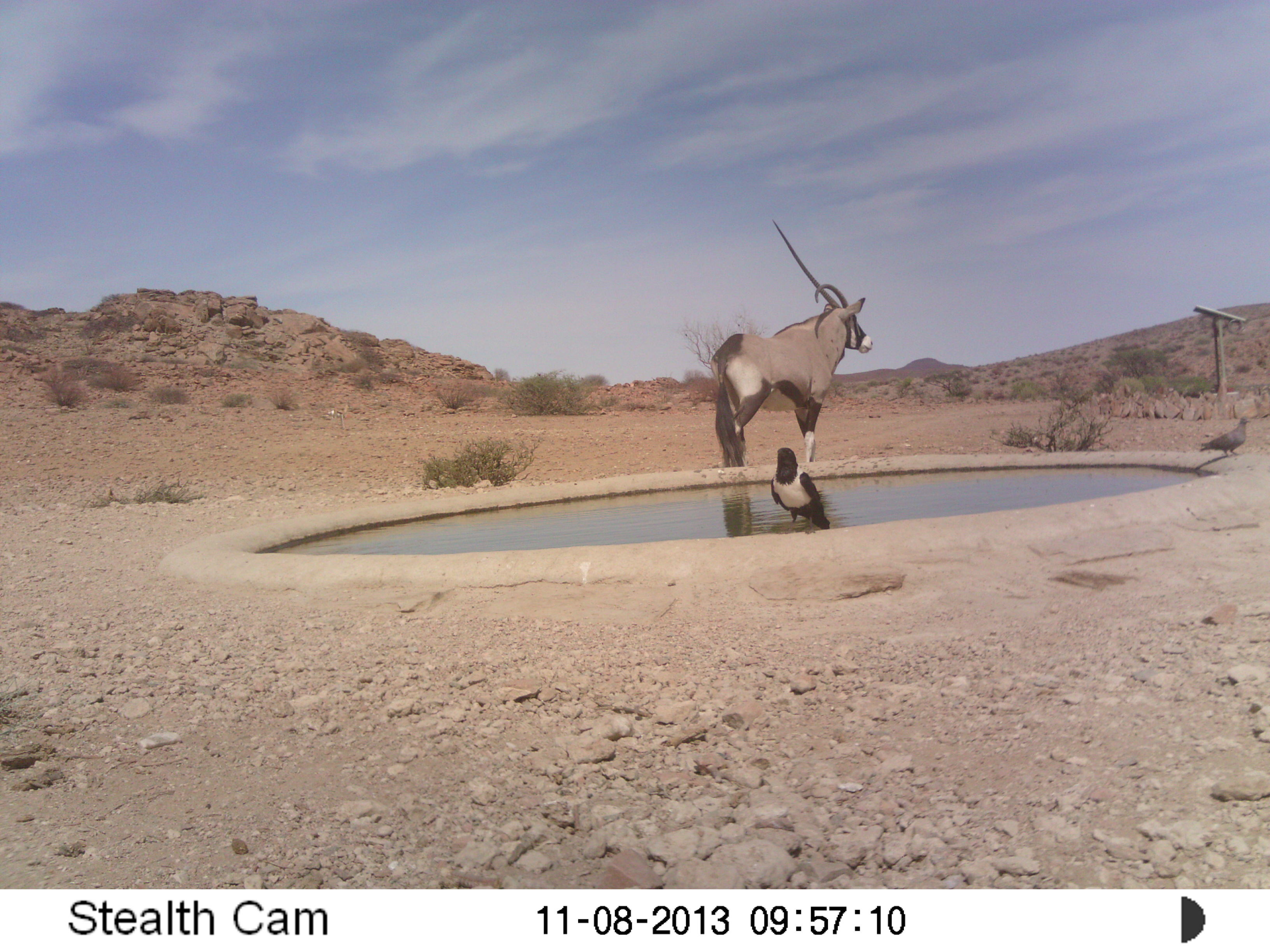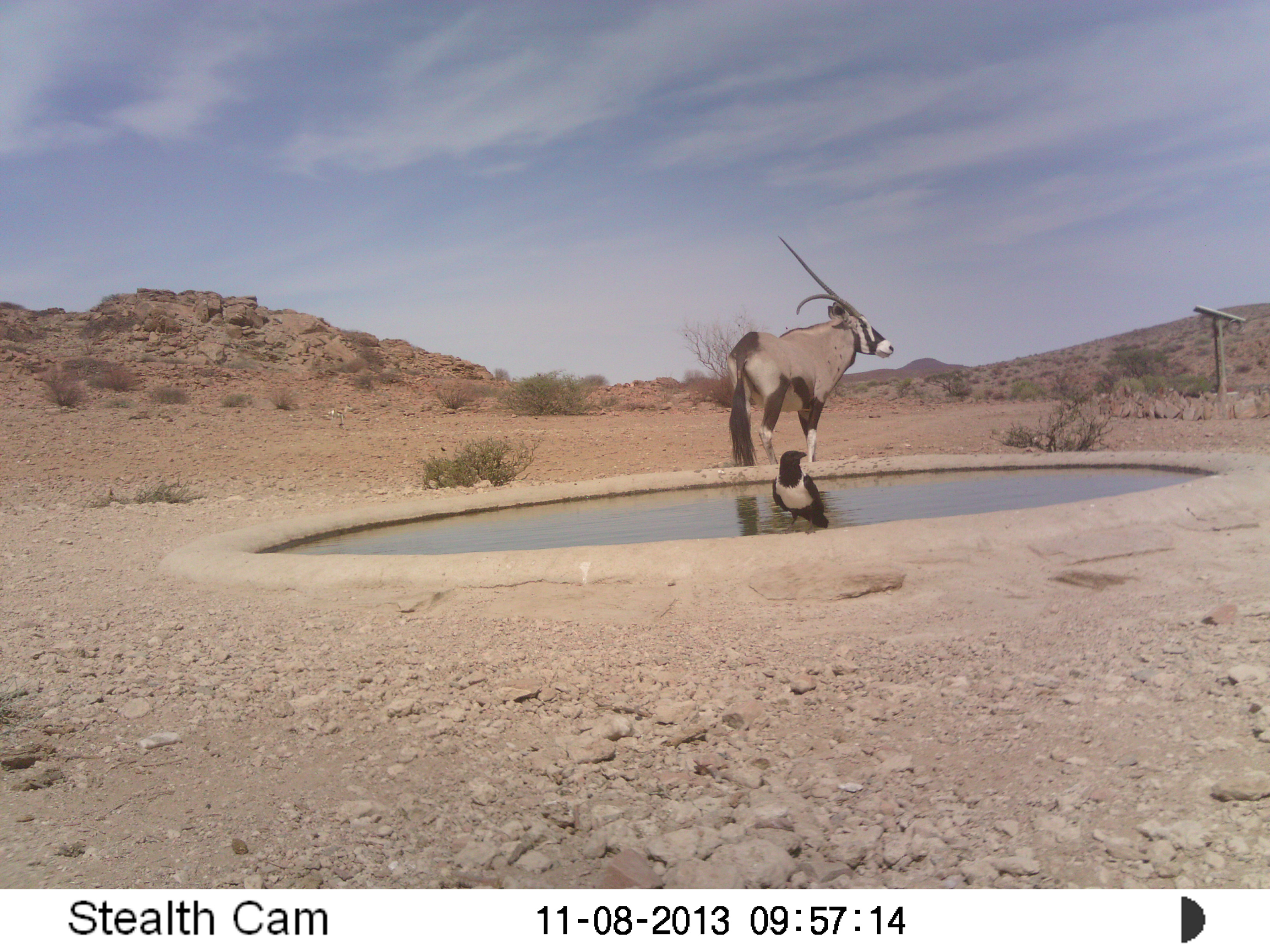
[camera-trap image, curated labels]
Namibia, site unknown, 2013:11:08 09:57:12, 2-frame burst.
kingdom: Animalia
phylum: Chordata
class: Mammalia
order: Artiodactyla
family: Bovidae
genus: Oryx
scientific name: Oryx gazella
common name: gemsbok